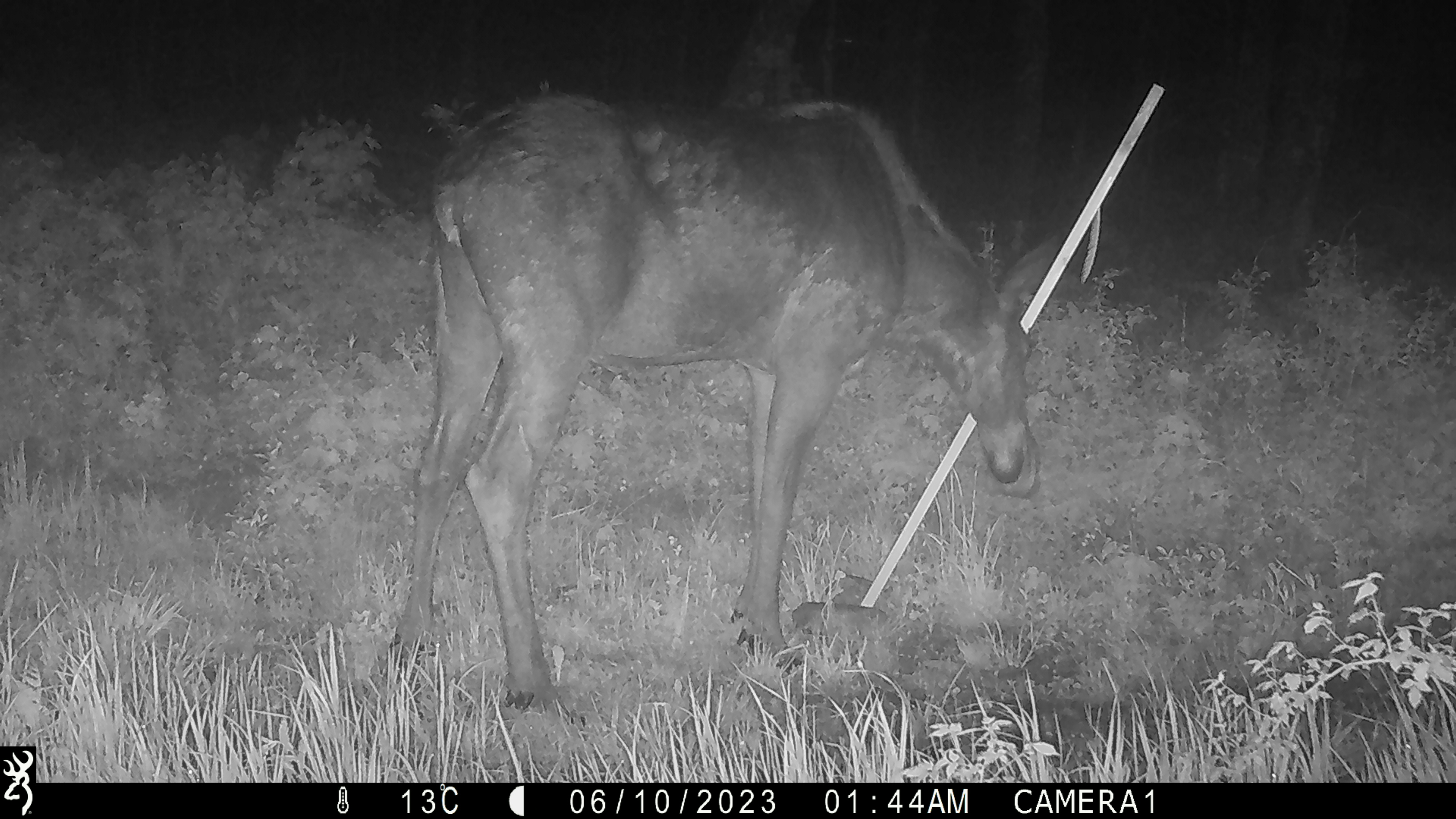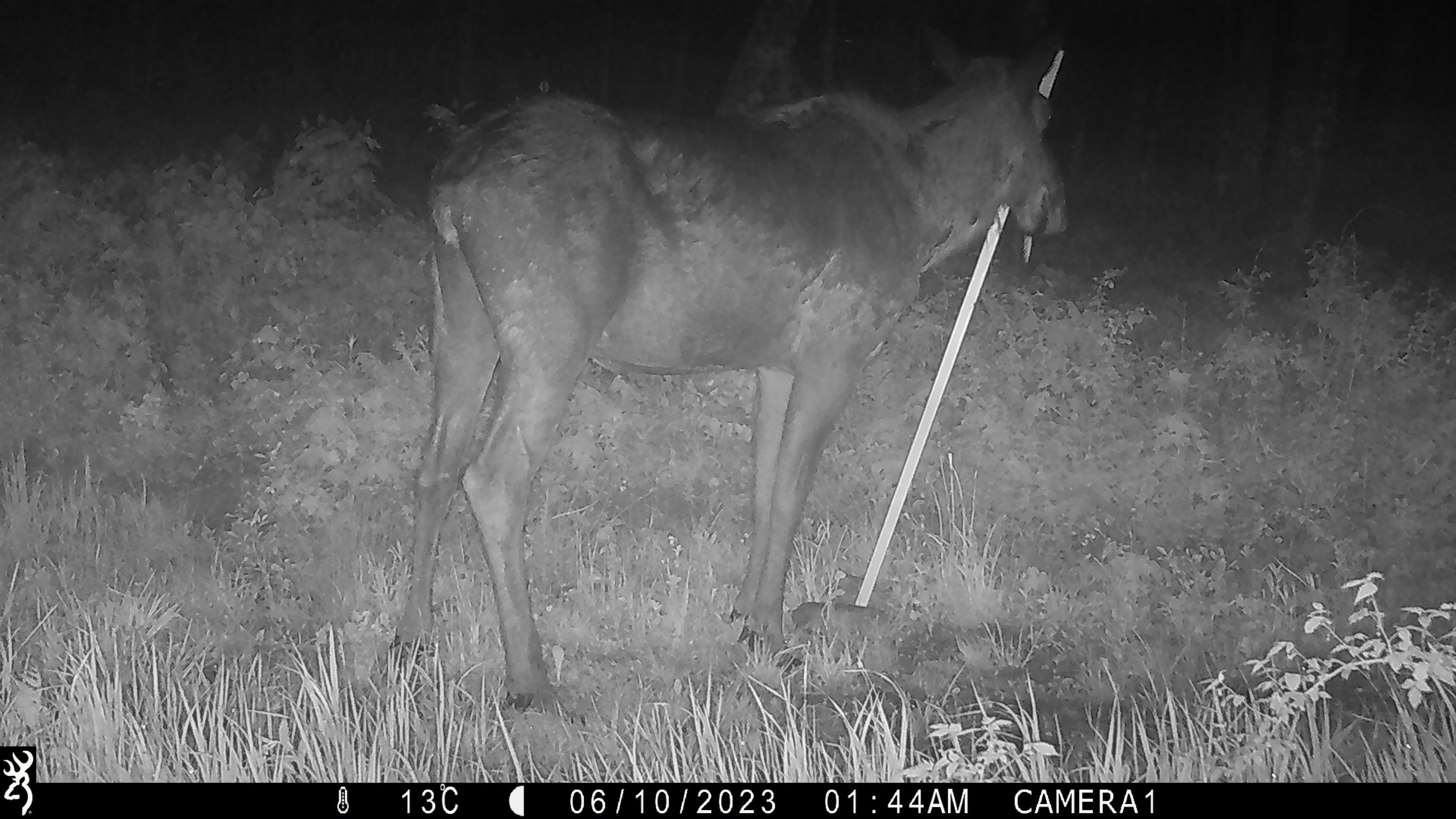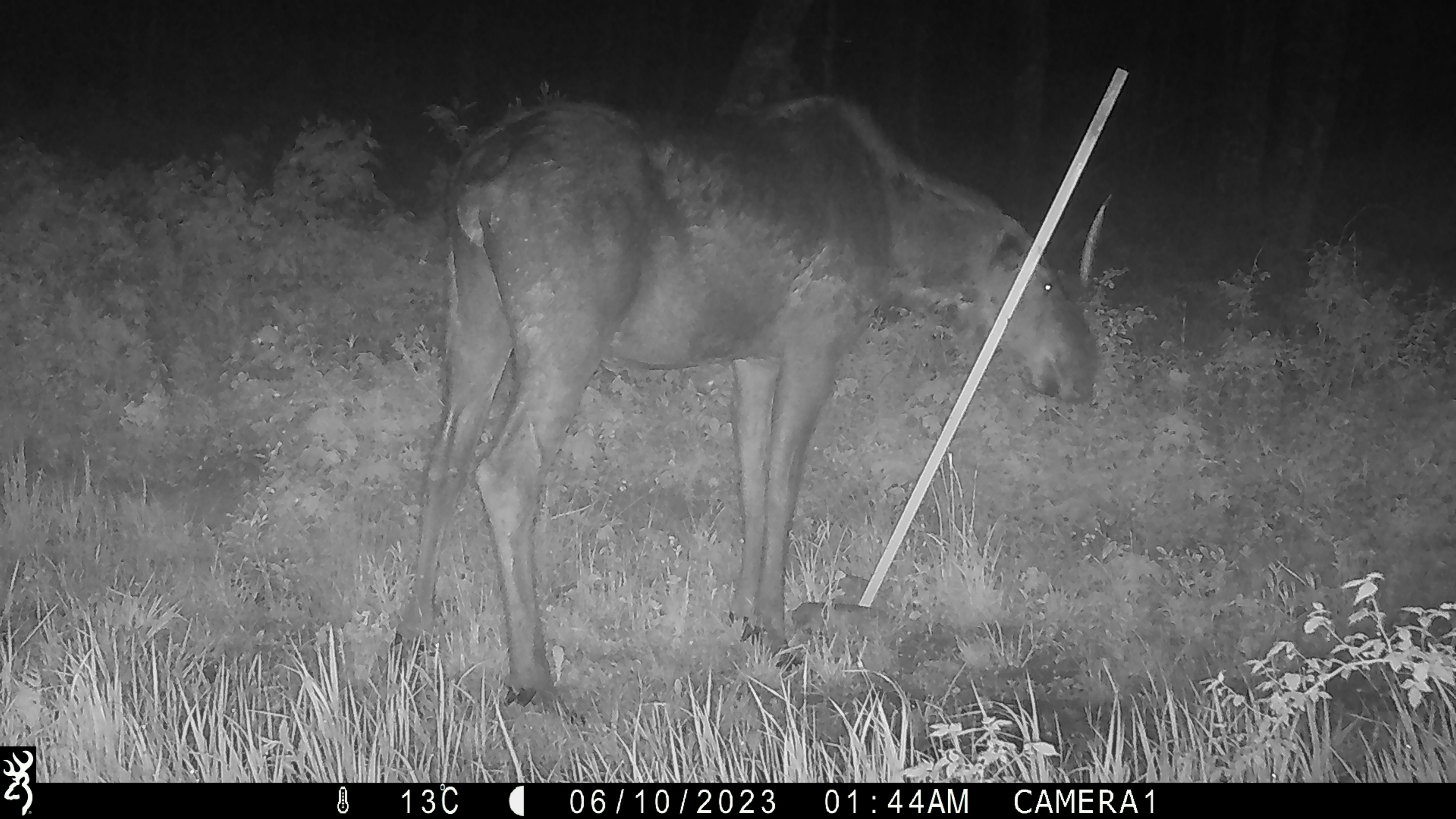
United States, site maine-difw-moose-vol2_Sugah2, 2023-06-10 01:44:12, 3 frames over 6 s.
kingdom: Animalia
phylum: Chordata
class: Mammalia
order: Artiodactyla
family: Cervidae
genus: Alces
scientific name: Alces alces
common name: moose